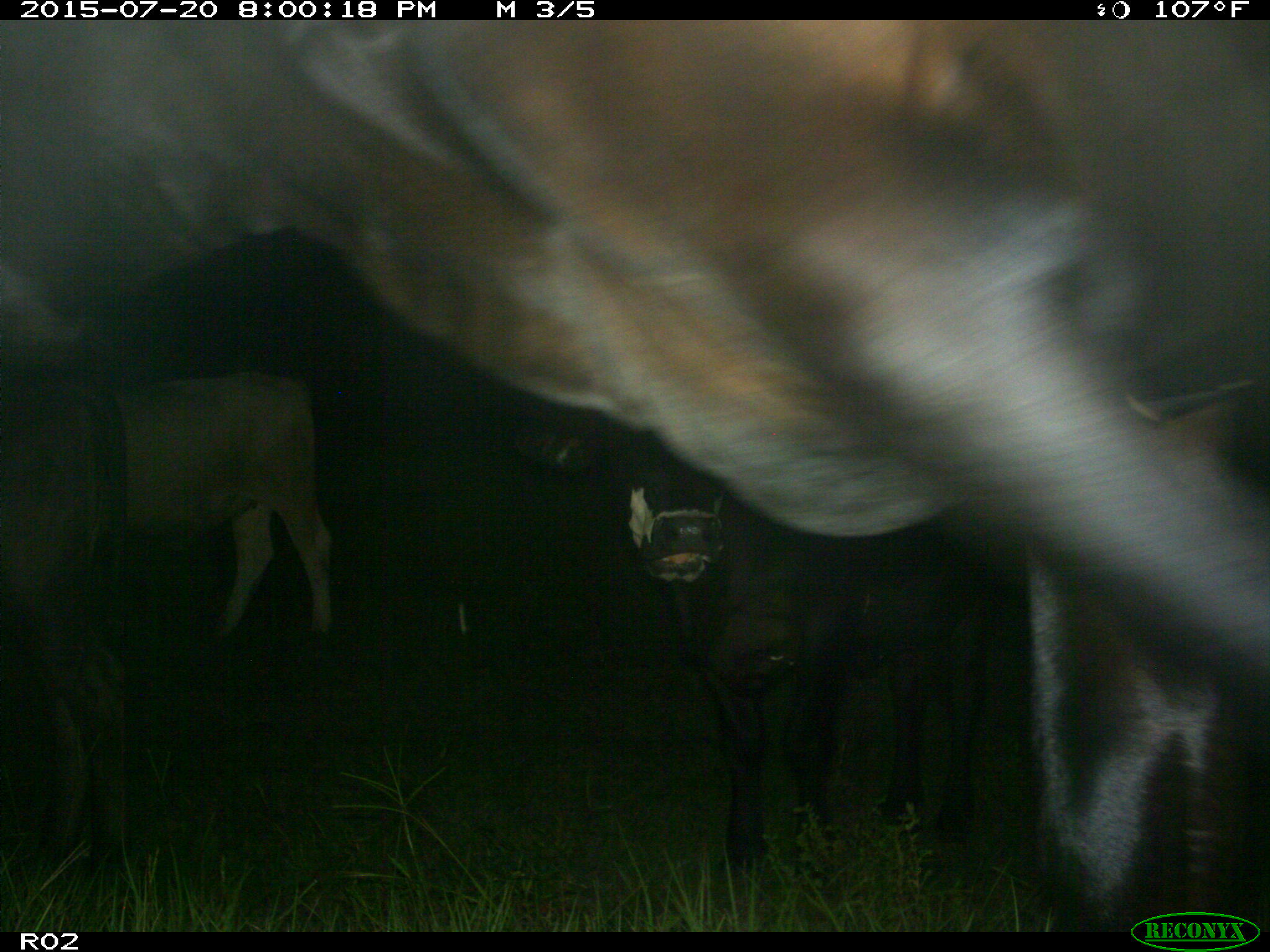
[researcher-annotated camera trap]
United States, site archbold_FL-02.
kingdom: Animalia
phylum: Chordata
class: Mammalia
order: Artiodactyla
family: Bovidae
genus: Bos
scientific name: Bos taurus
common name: domestic cow